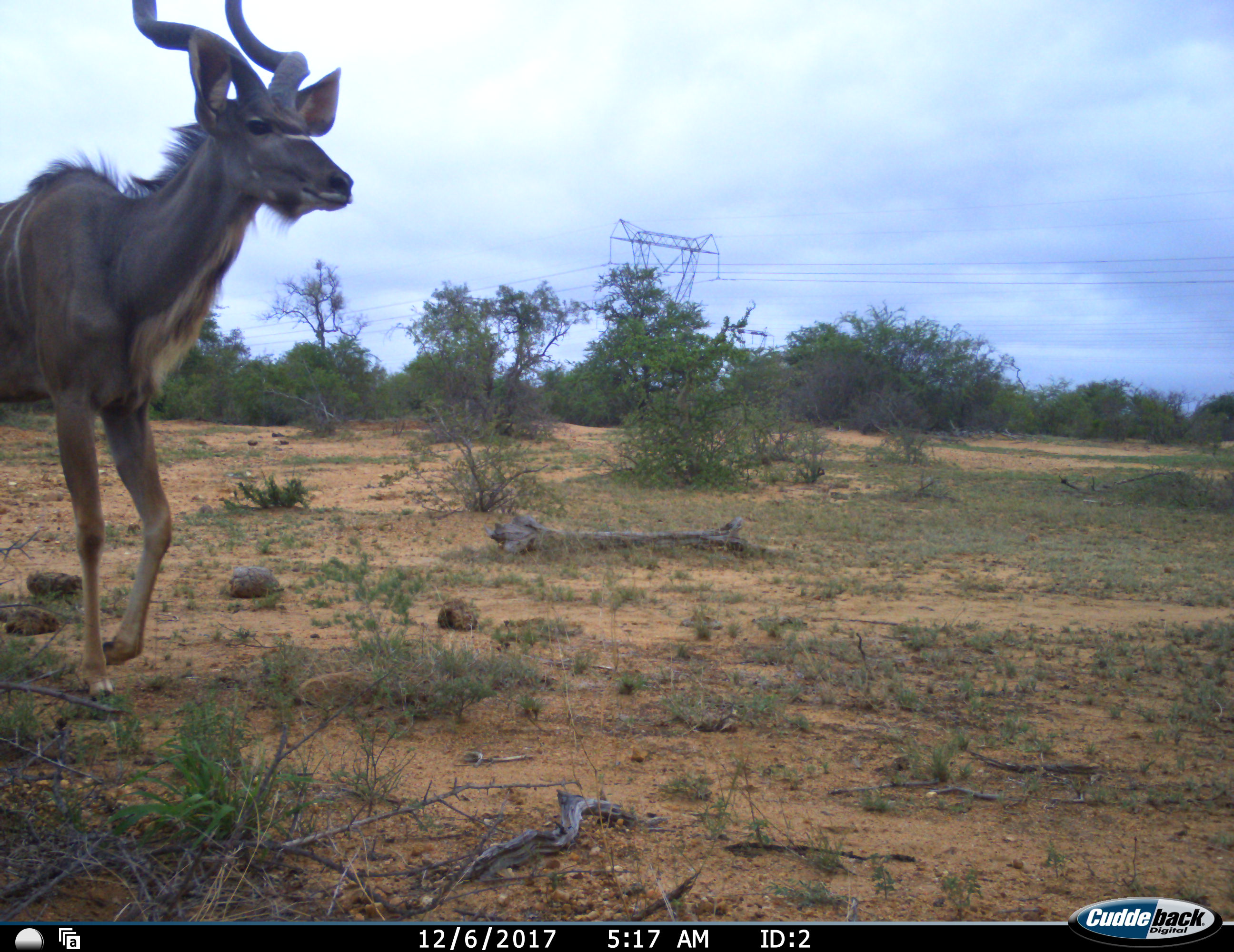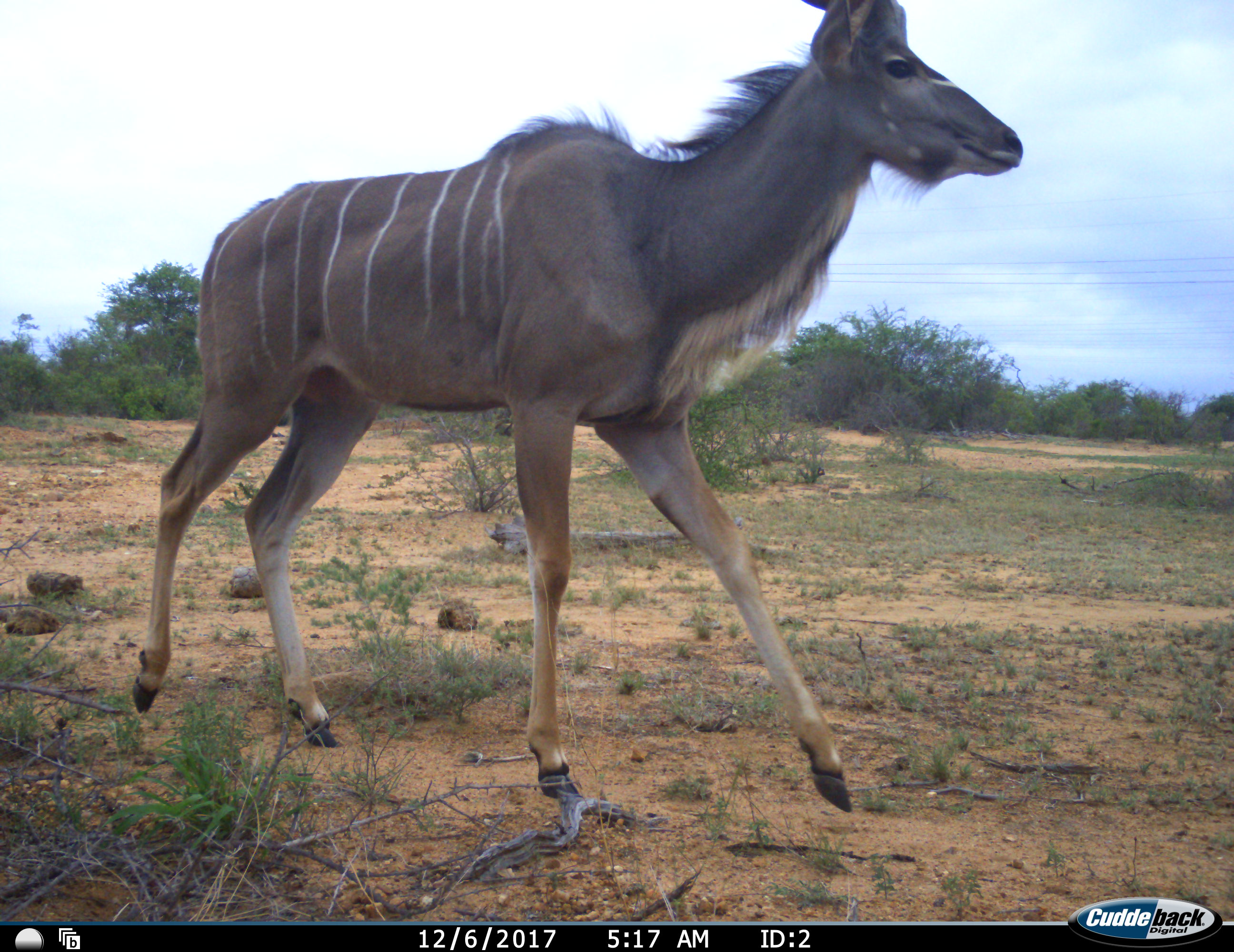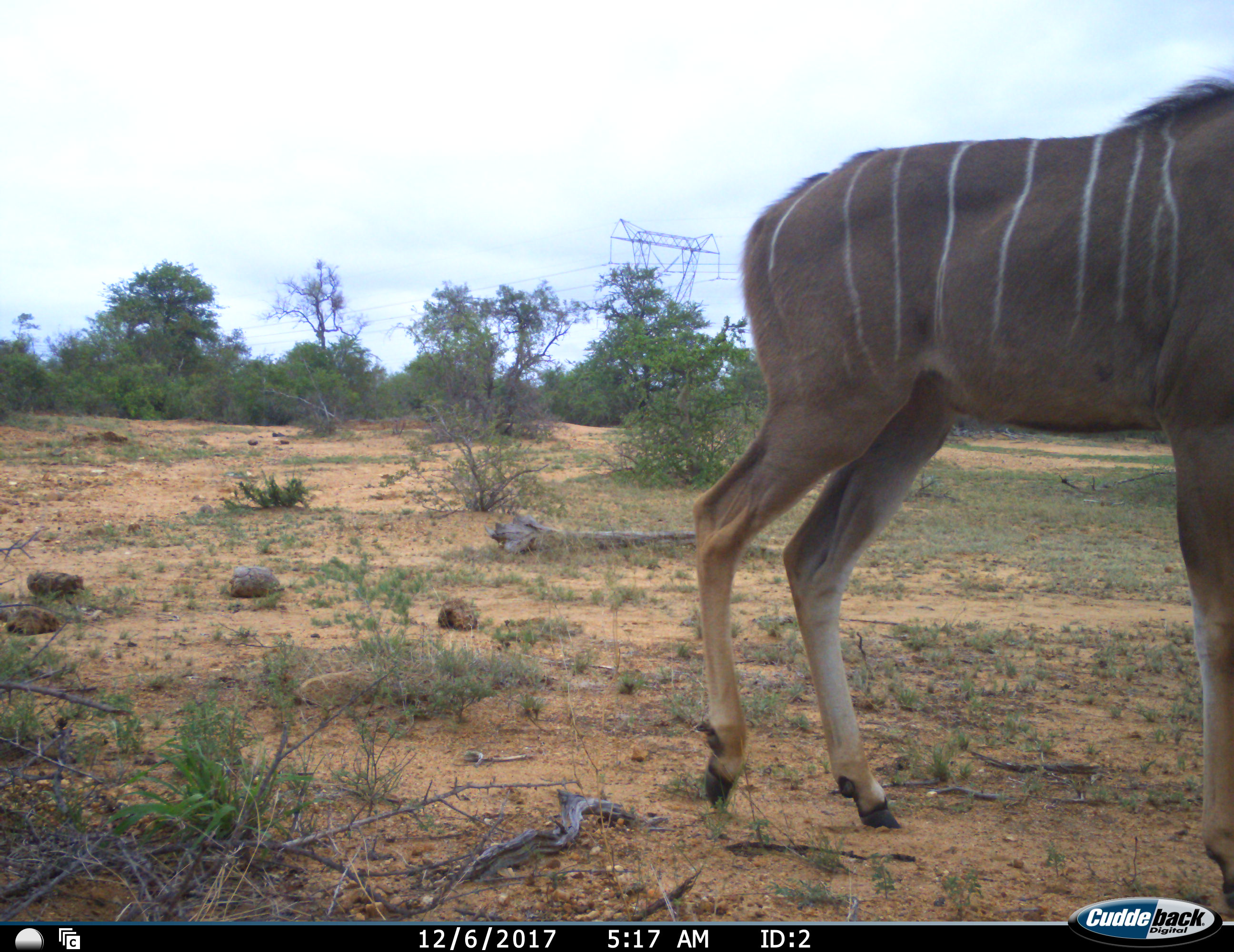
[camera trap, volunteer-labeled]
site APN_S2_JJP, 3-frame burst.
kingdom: Animalia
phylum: Chordata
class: Mammalia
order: Artiodactyla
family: Bovidae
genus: Tragelaphus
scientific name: Tragelaphus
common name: kudu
Kudu (Tragelaphus), count 1. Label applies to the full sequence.